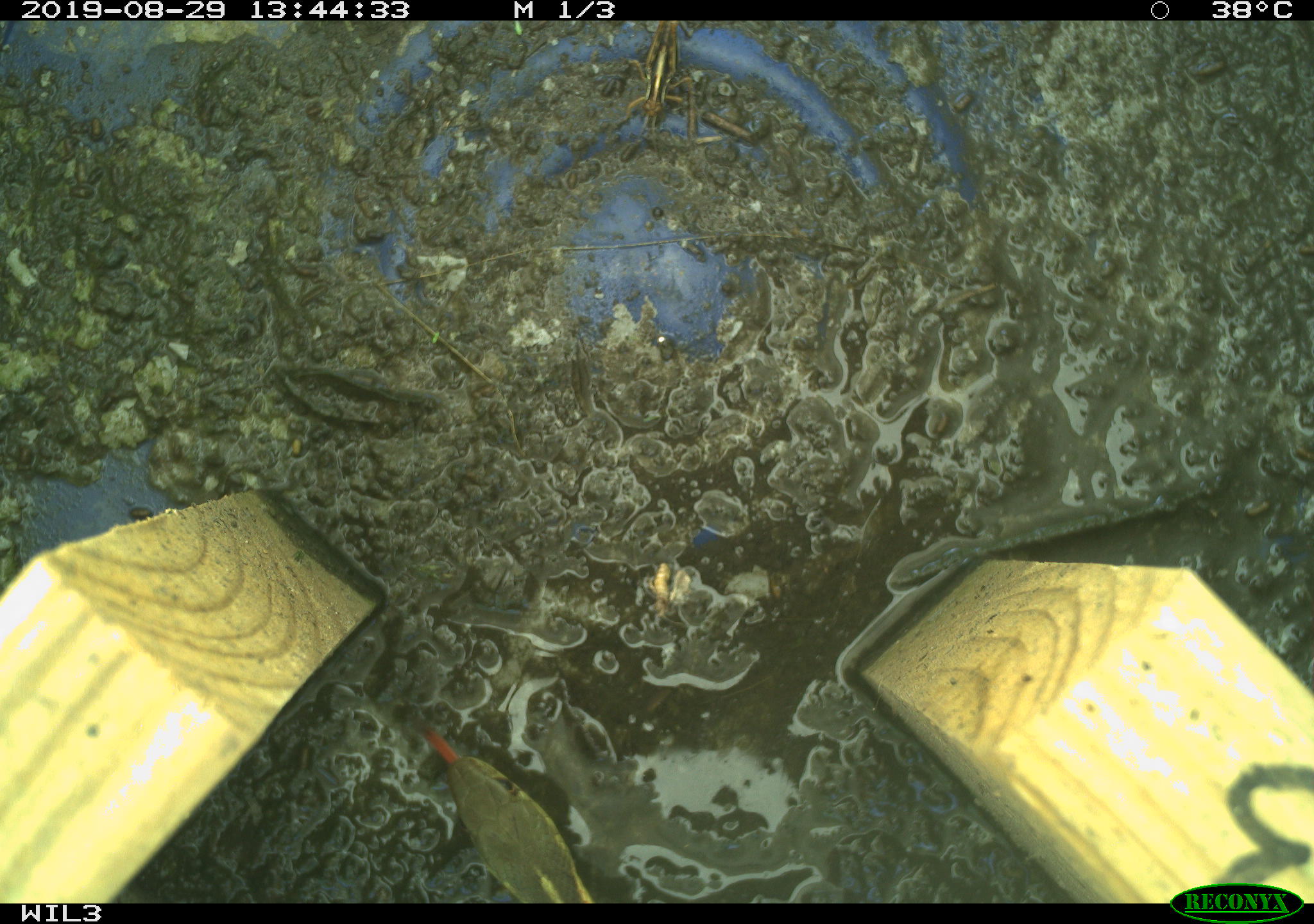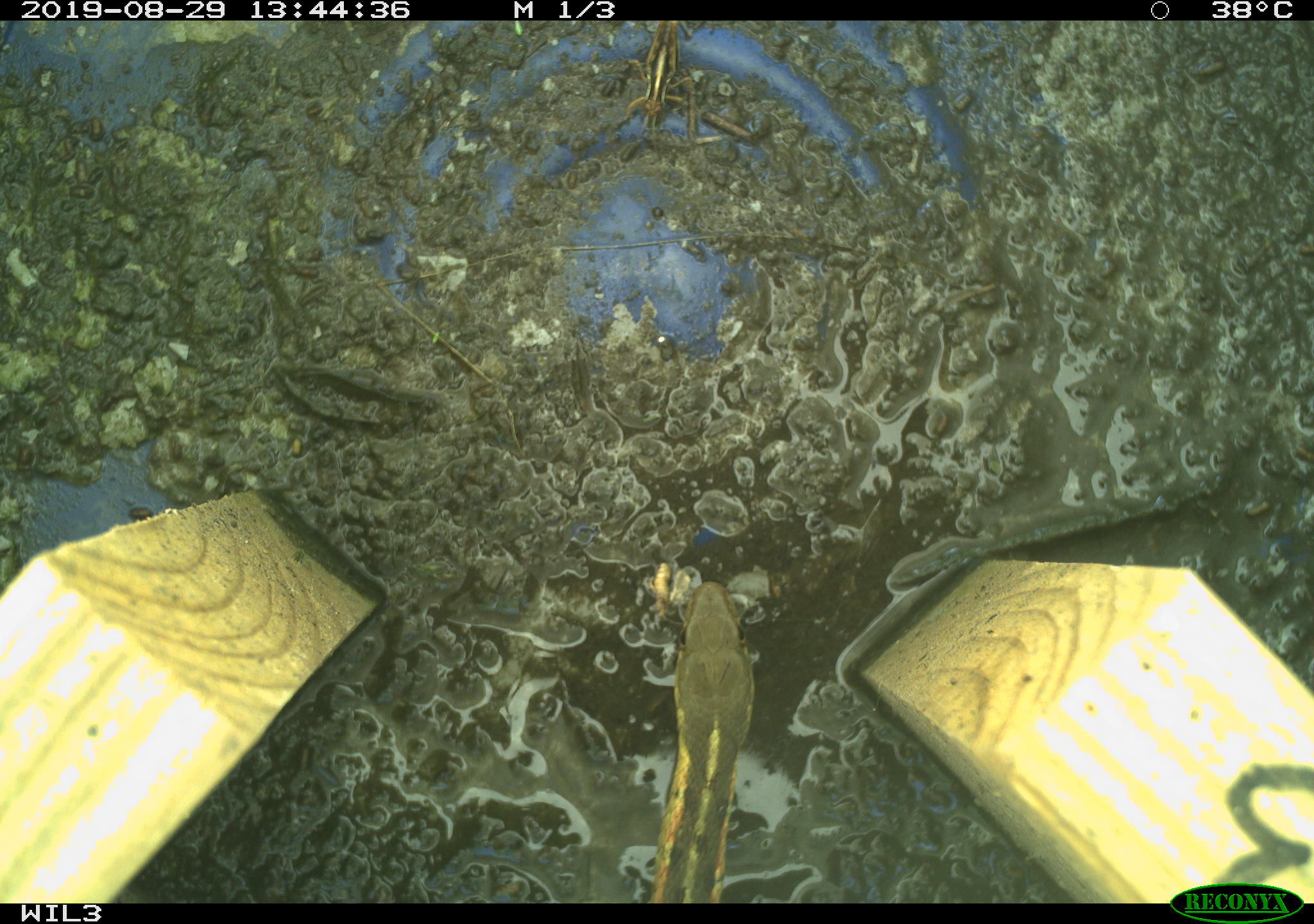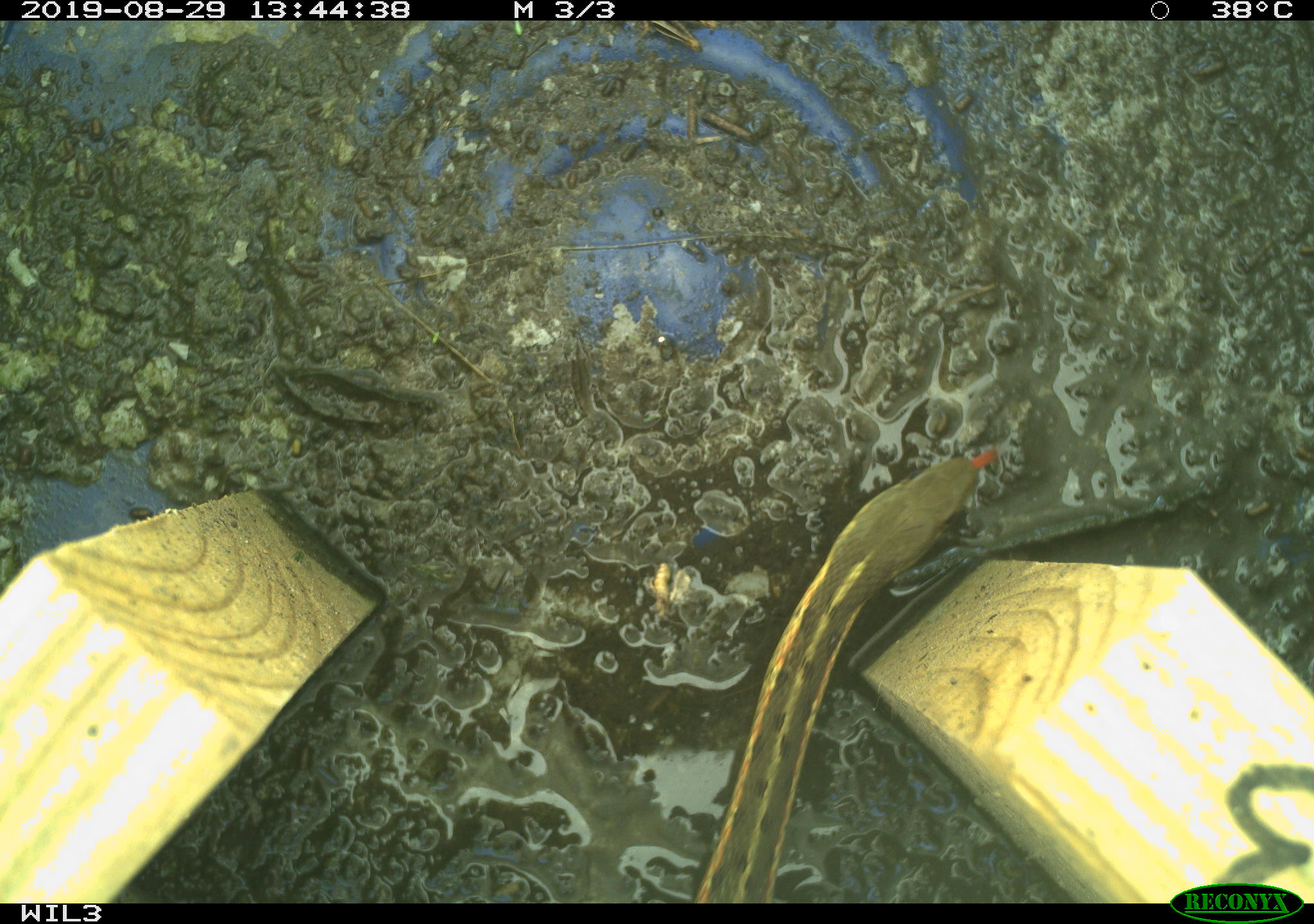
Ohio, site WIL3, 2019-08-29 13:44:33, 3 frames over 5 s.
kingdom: Animalia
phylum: Chordata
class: Reptilia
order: Squamata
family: Colubridae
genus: Thamnophis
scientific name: Thamnophis sirtalis sirtalis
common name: eastern gartersnake